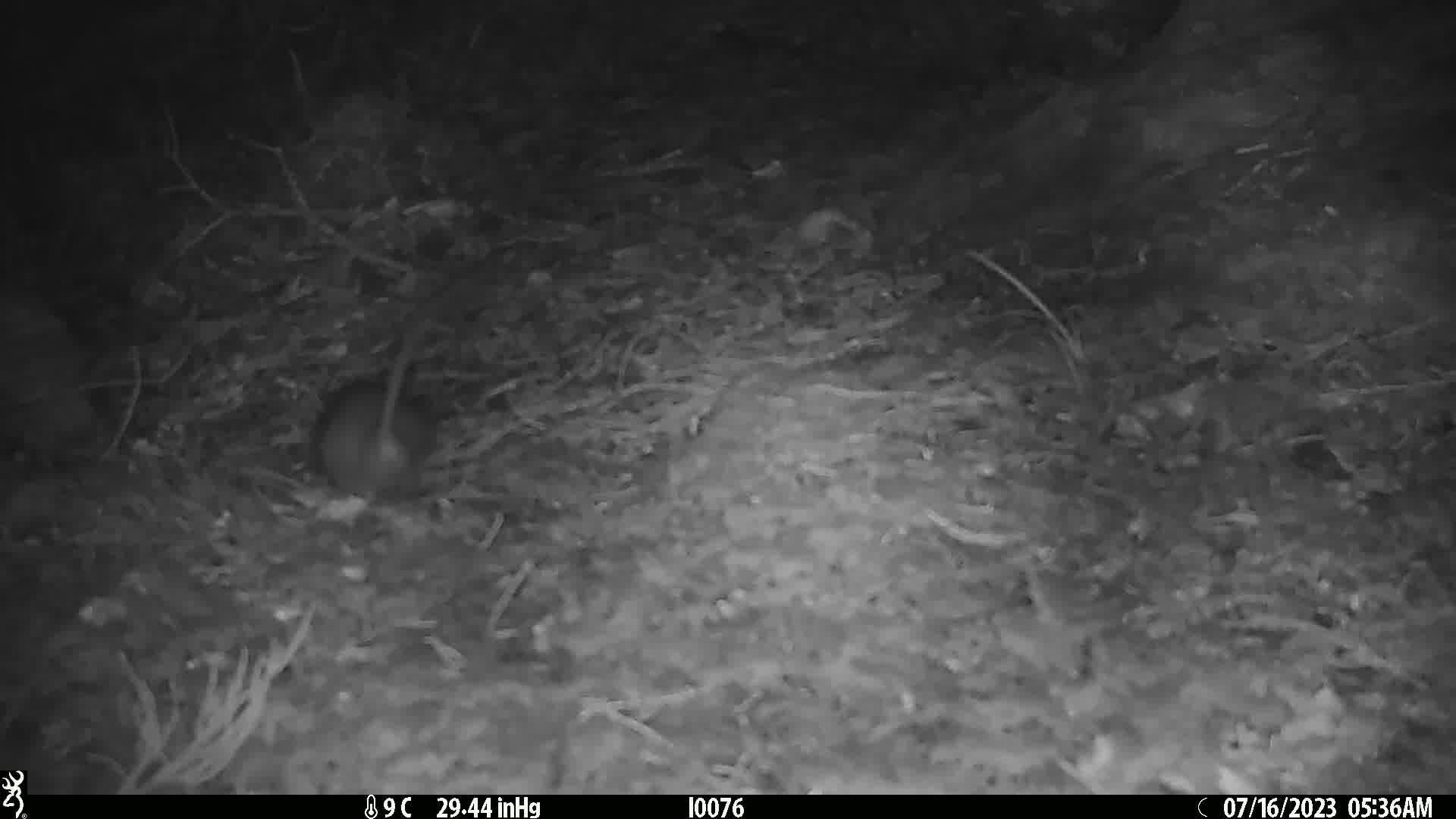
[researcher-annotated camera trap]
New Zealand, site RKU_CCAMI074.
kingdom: Animalia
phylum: Chordata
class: Mammalia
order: Rodentia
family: Muridae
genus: Rattus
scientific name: Rattus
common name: rat